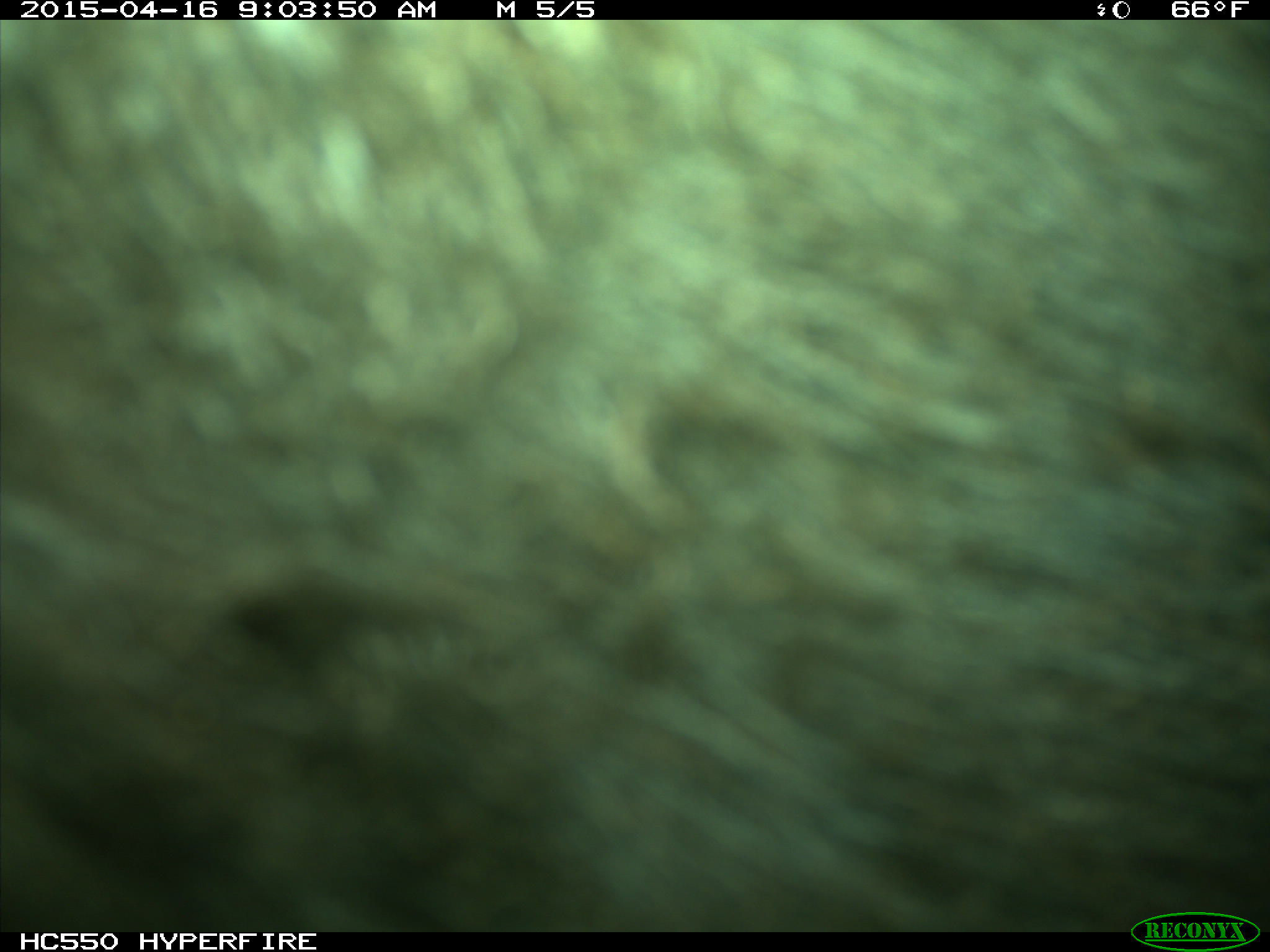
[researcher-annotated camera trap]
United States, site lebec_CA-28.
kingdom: Animalia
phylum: Chordata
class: Mammalia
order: Artiodactyla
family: Bovidae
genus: Bos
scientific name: Bos taurus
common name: domestic cow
Bos taurus (domestic cow).